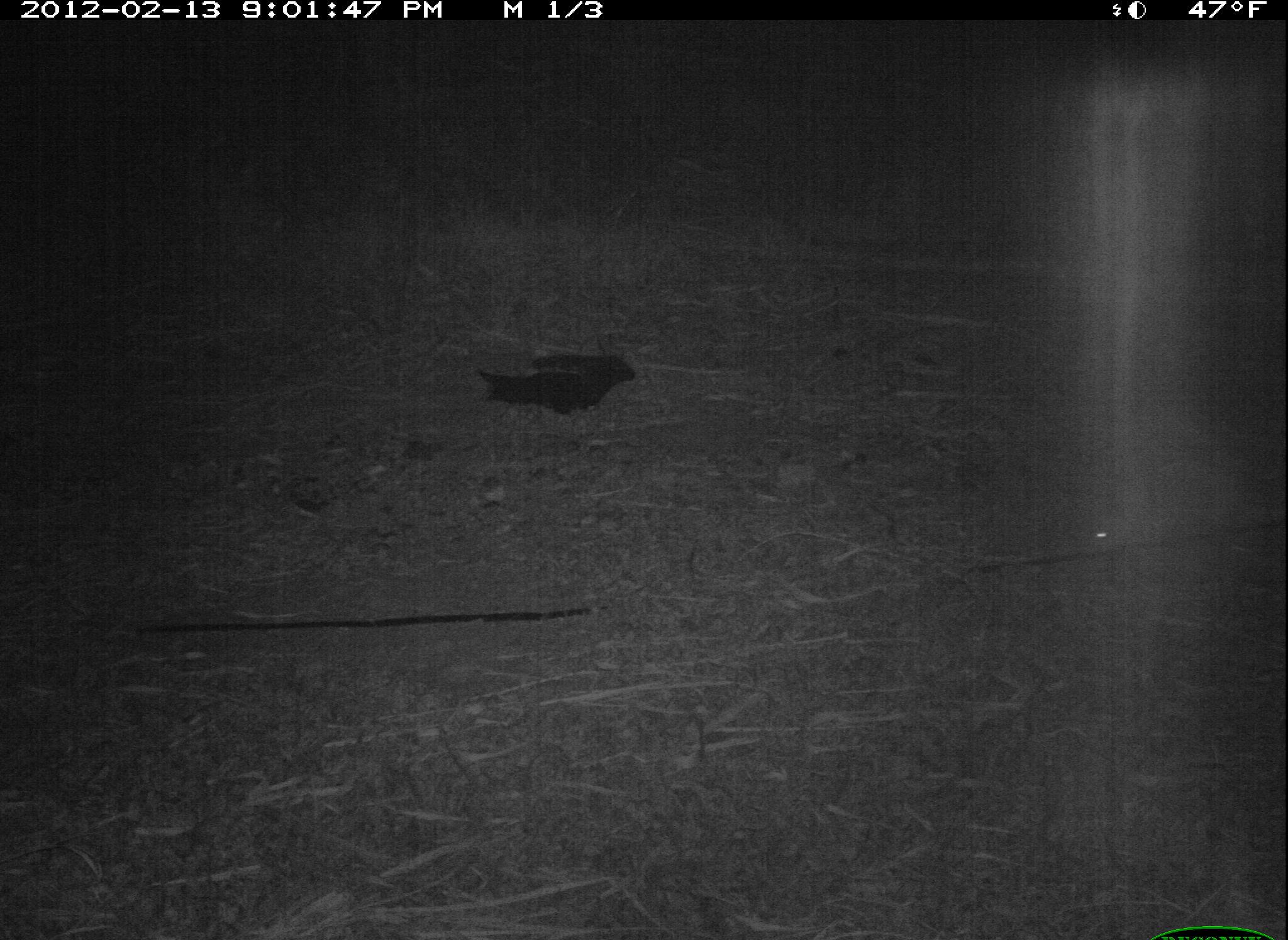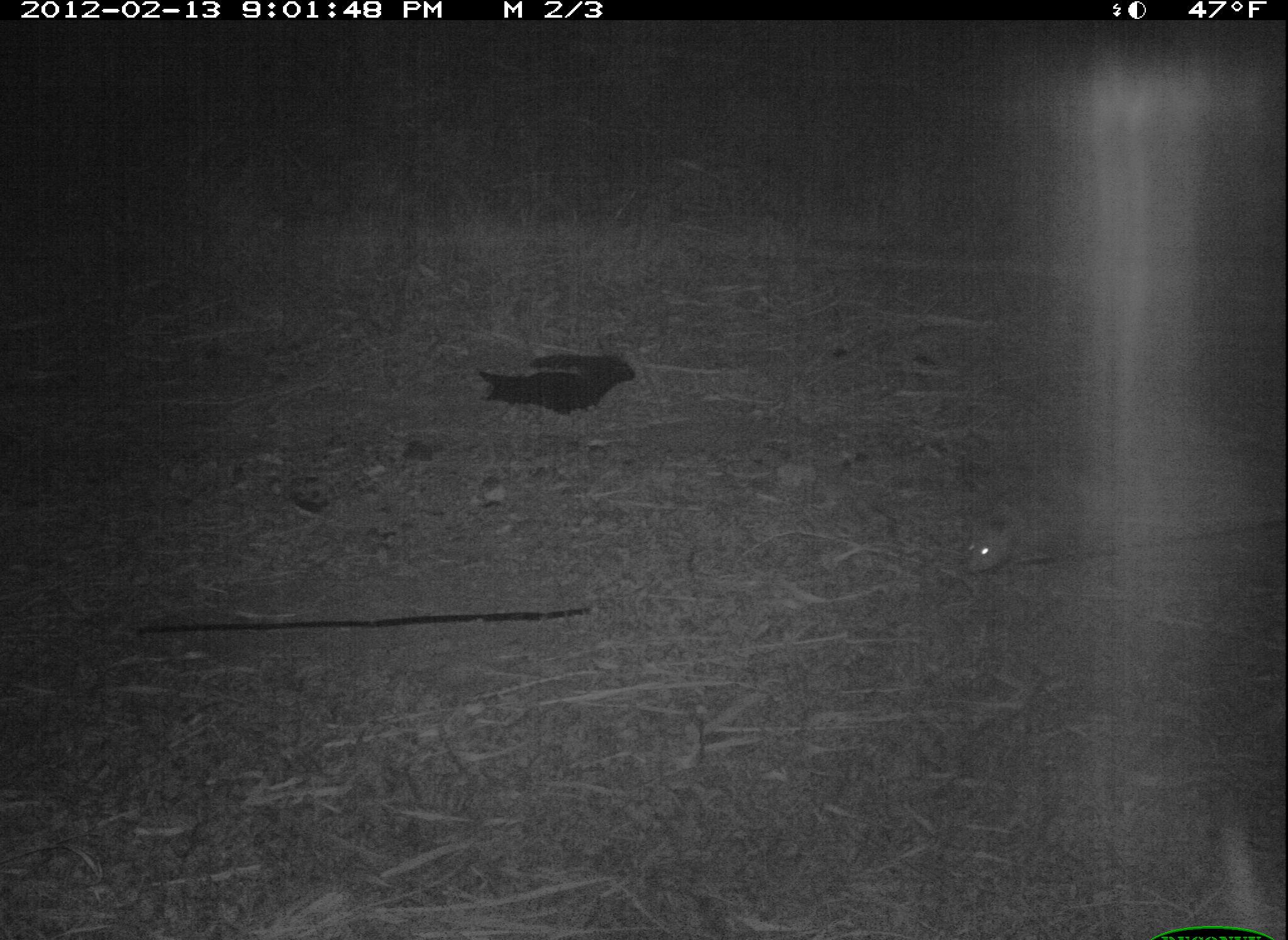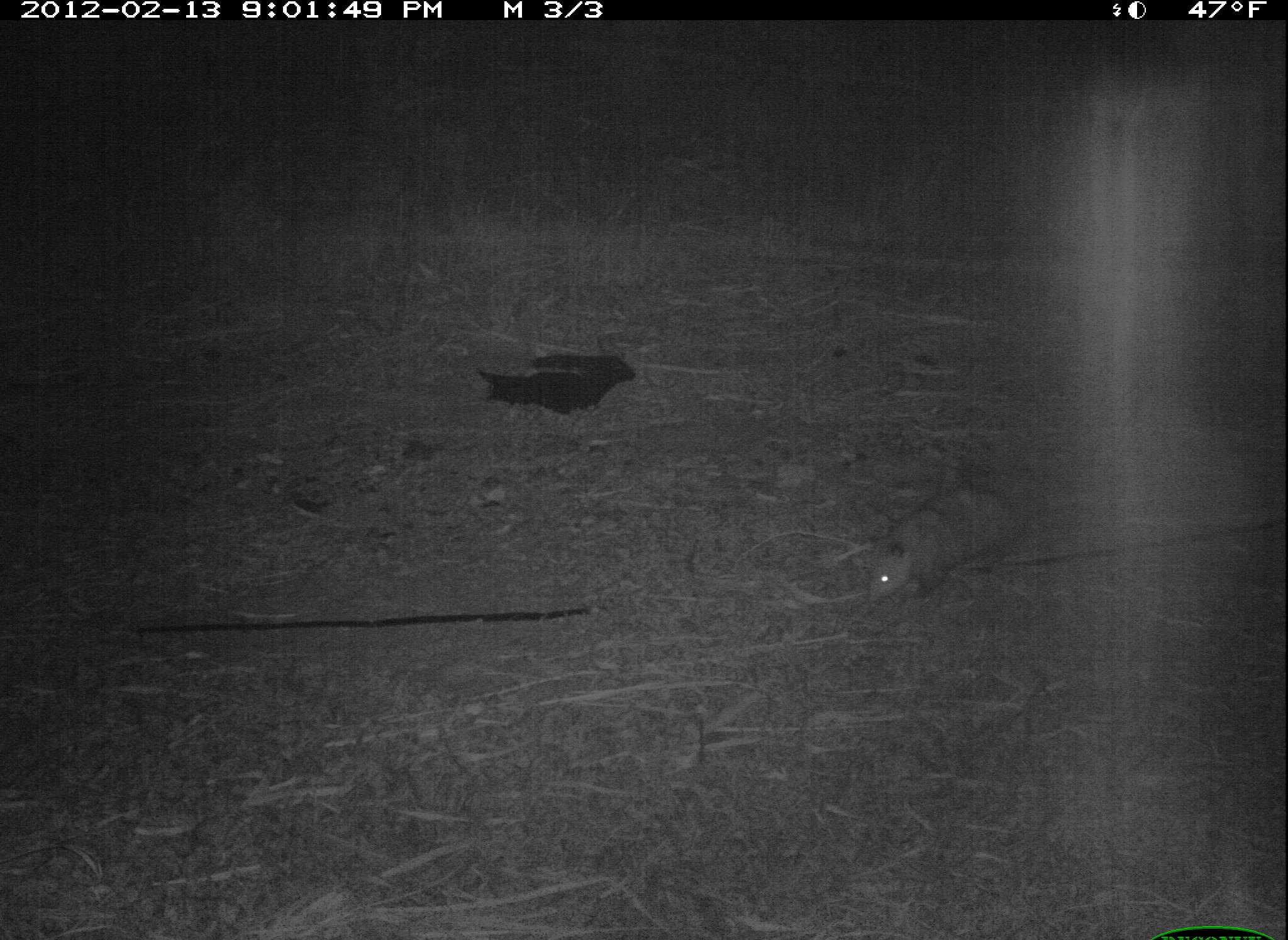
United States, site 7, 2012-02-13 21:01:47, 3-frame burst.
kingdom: Animalia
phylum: Chordata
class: Mammalia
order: Didelphimorphia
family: Didelphidae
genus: Didelphis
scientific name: Didelphis virginiana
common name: virginia opossum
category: opossum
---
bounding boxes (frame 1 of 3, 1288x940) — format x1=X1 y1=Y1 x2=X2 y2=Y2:
opossum: x1=1072 y1=449 x2=1251 y2=558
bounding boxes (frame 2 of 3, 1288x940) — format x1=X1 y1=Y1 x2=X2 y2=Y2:
opossum: x1=956 y1=456 x2=1133 y2=591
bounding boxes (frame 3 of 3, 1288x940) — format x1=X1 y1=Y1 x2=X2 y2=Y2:
opossum: x1=855 y1=477 x2=1096 y2=623